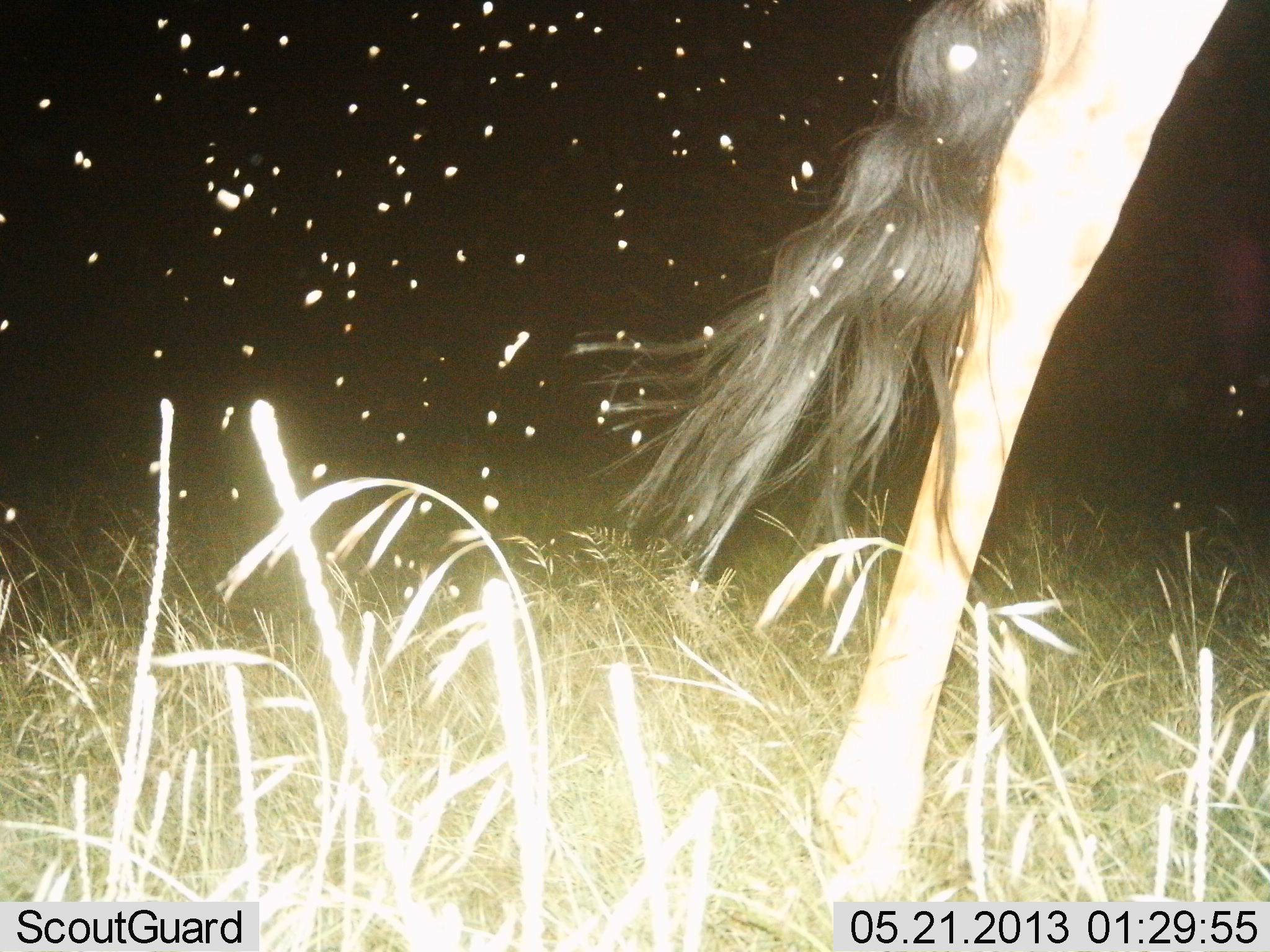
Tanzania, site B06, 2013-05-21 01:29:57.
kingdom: Animalia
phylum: Chordata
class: Mammalia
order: Artiodactyla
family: Giraffidae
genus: Giraffa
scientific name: Giraffa camelopardalis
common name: giraffe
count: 1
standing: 33%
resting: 0%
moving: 67%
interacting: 0%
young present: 0%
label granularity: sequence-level